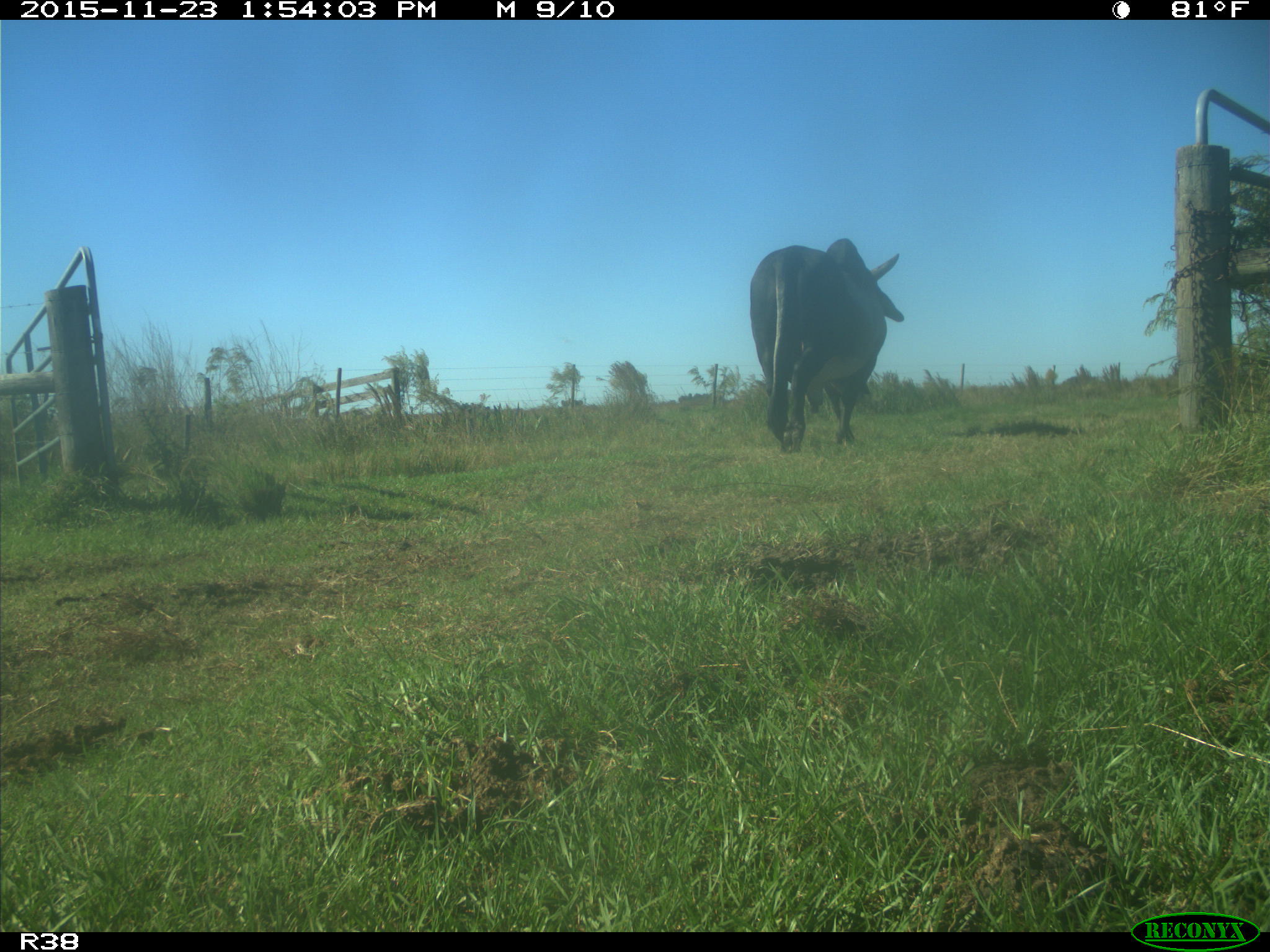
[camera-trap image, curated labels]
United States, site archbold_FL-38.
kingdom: Animalia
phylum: Chordata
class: Mammalia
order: Artiodactyla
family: Bovidae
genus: Bos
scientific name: Bos taurus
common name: domestic cow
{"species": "Bos taurus (domestic cow)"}